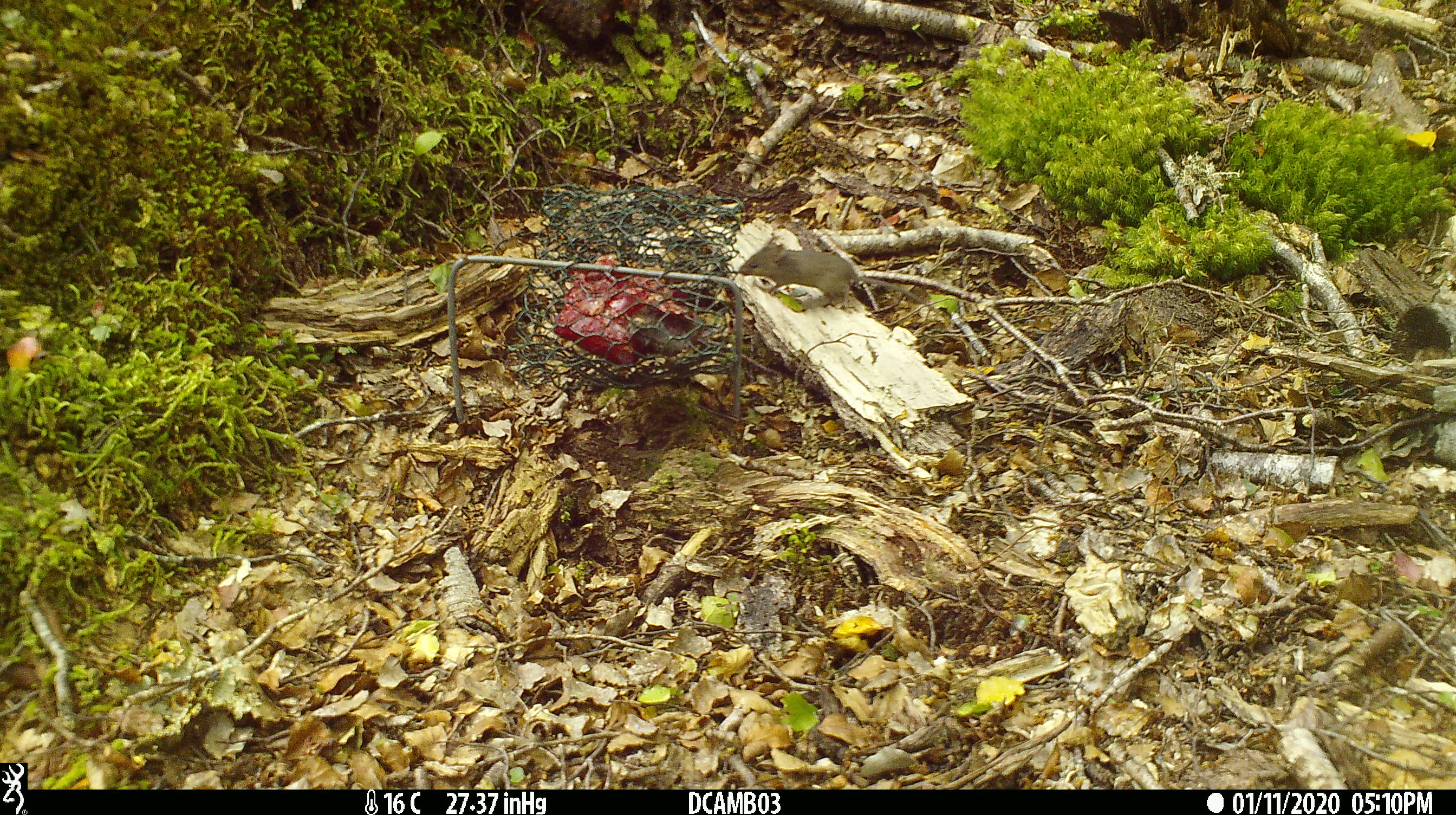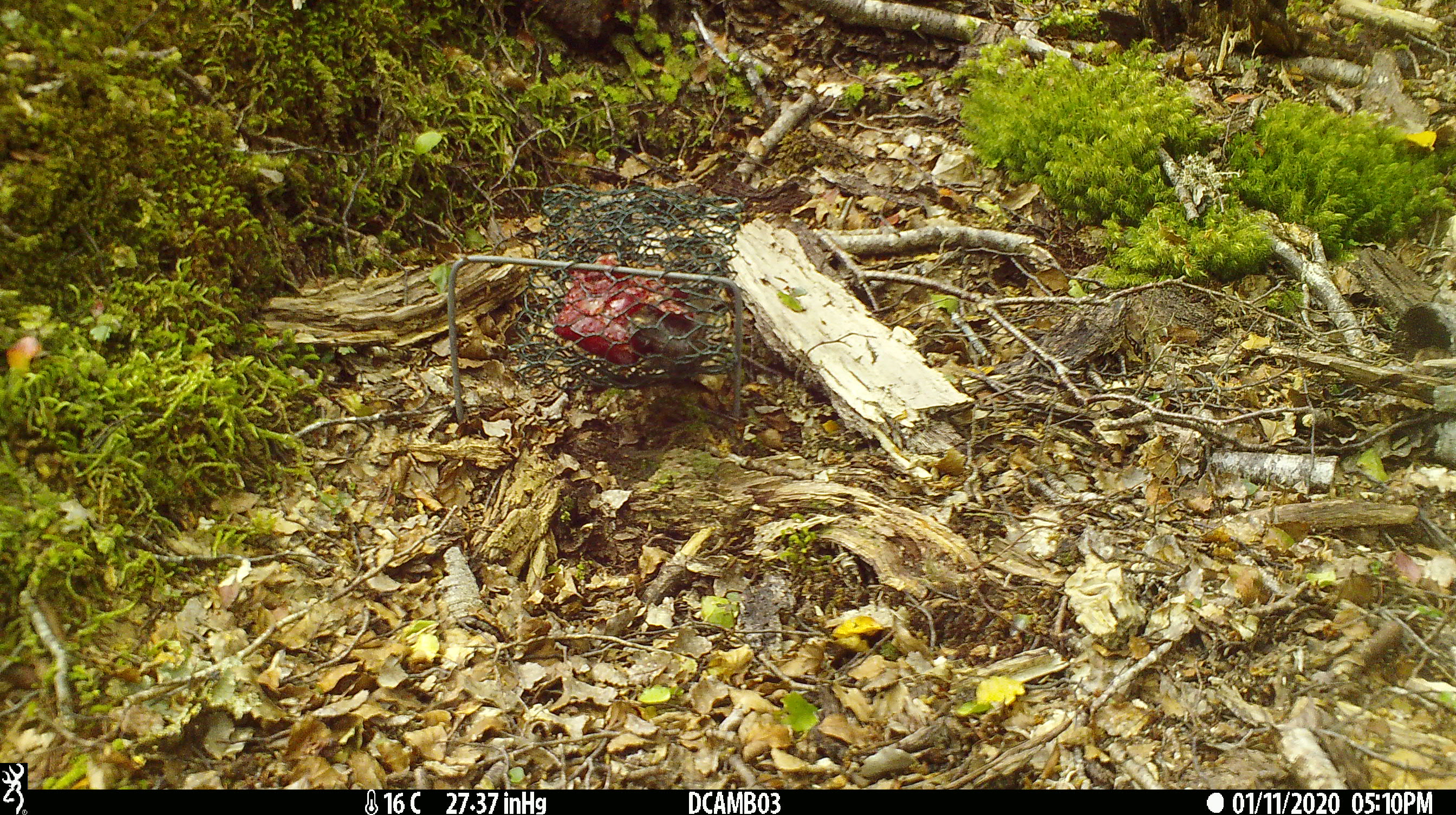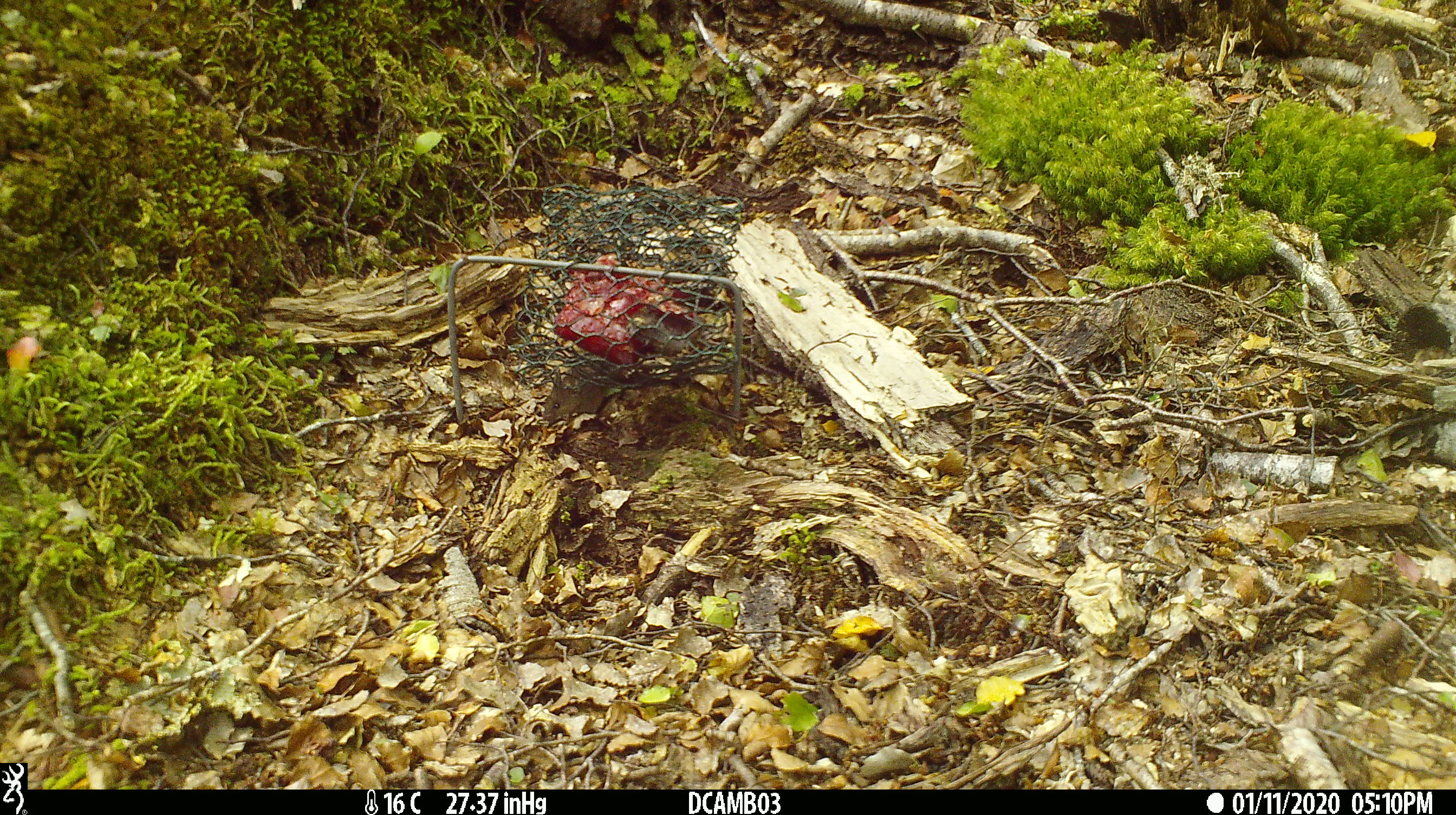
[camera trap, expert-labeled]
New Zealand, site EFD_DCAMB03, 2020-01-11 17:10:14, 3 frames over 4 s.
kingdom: Animalia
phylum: Chordata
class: Mammalia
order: Rodentia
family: Muridae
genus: Mus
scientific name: Mus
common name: mouse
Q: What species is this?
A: Mouse (Mus).